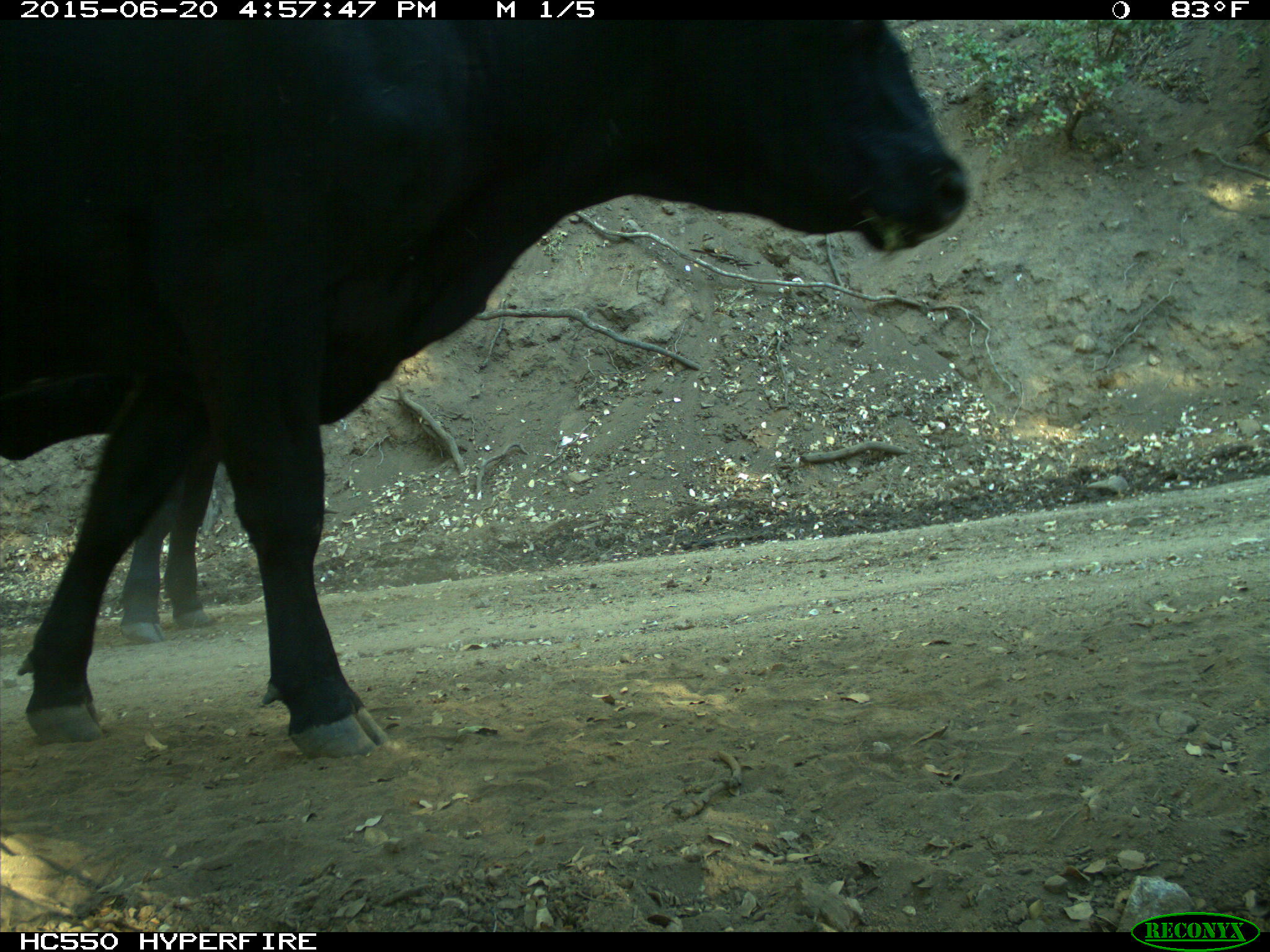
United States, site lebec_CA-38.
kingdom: Animalia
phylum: Chordata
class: Mammalia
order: Artiodactyla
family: Bovidae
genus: Bos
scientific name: Bos taurus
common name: domestic cow